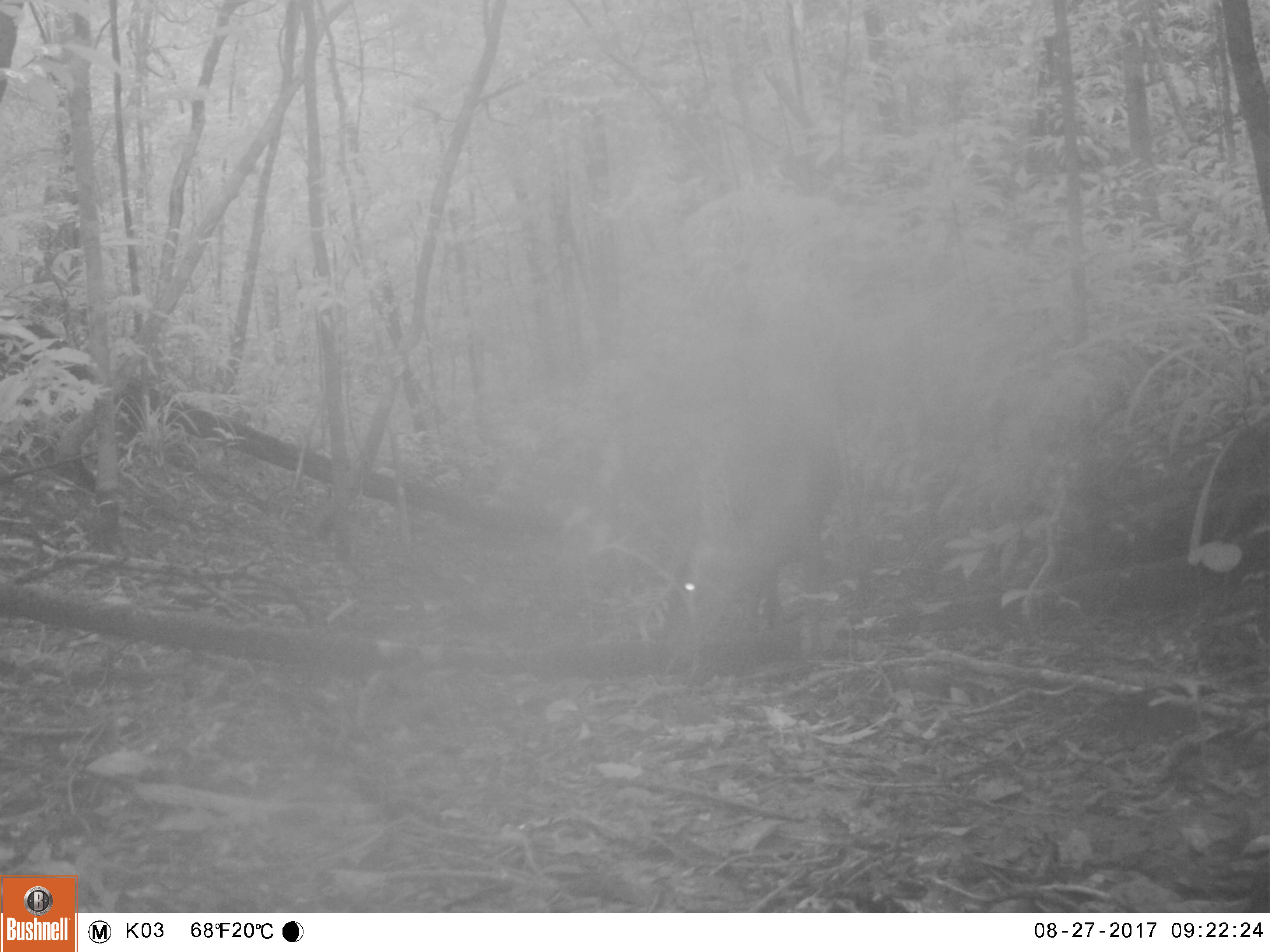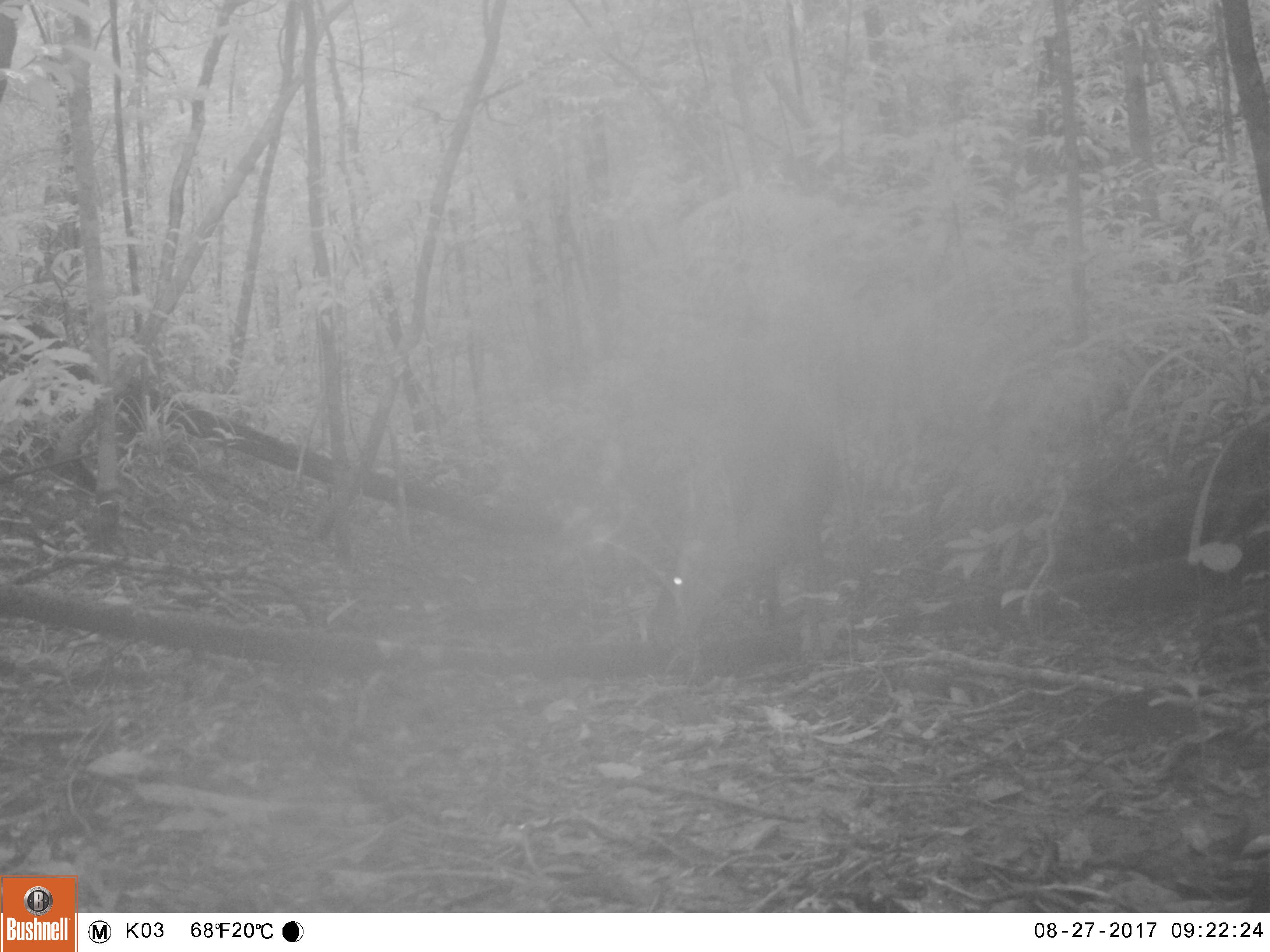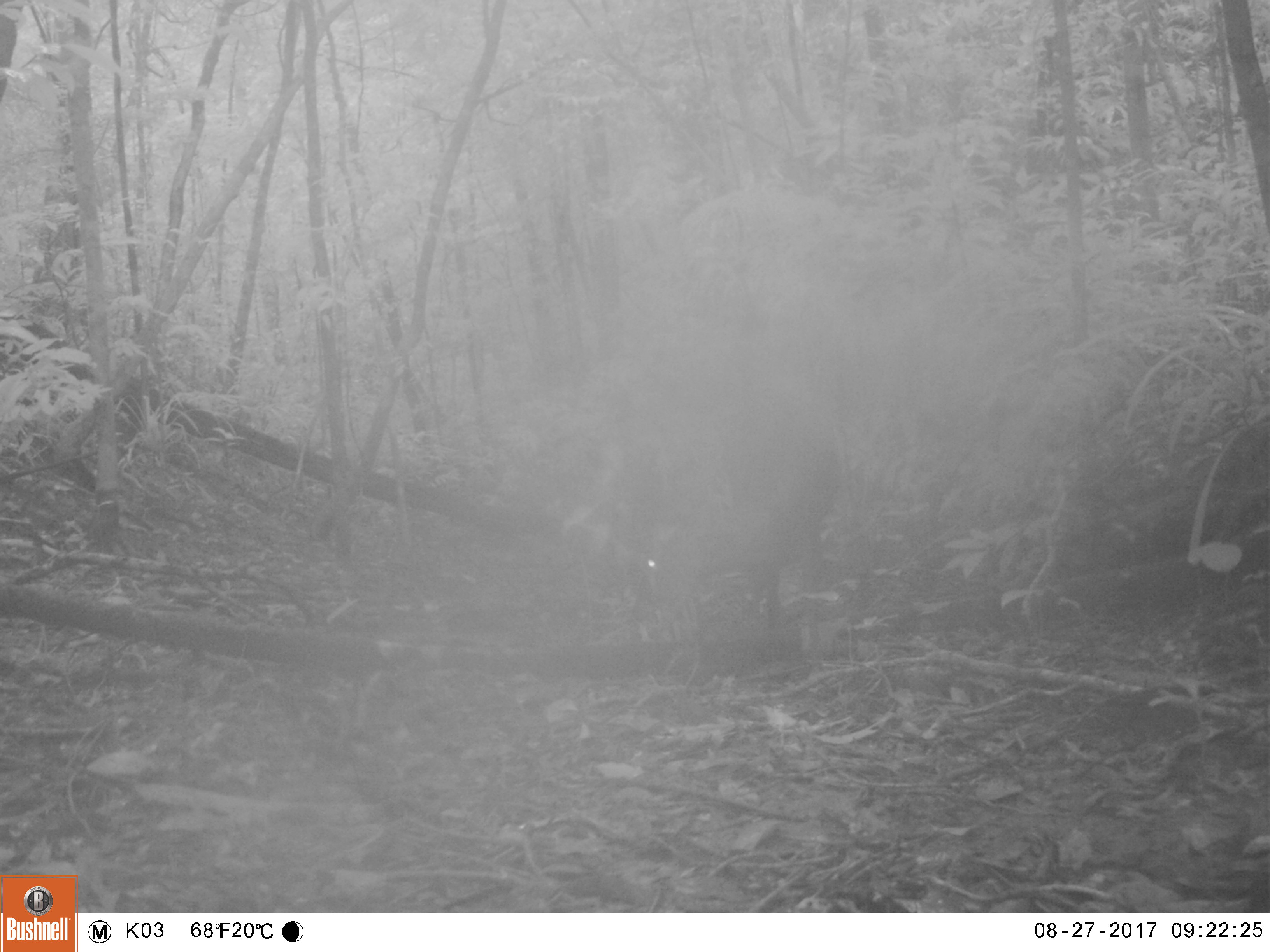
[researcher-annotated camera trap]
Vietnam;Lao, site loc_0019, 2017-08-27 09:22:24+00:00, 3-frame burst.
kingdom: Animalia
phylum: Chordata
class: Mammalia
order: Artiodactyla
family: Cervidae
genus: Muntiacus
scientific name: Muntiacus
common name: muntjacs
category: unidentified muntjac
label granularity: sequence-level